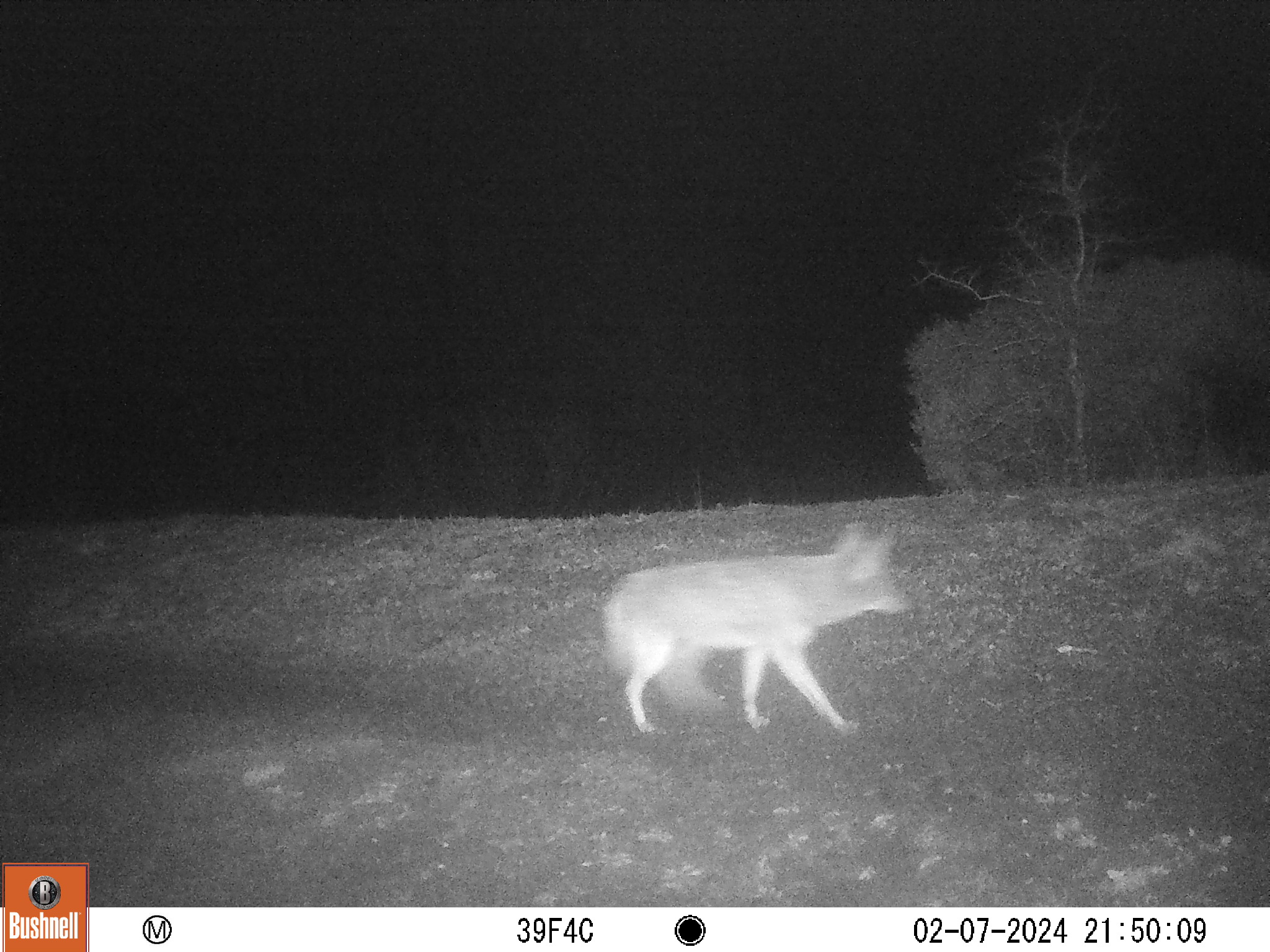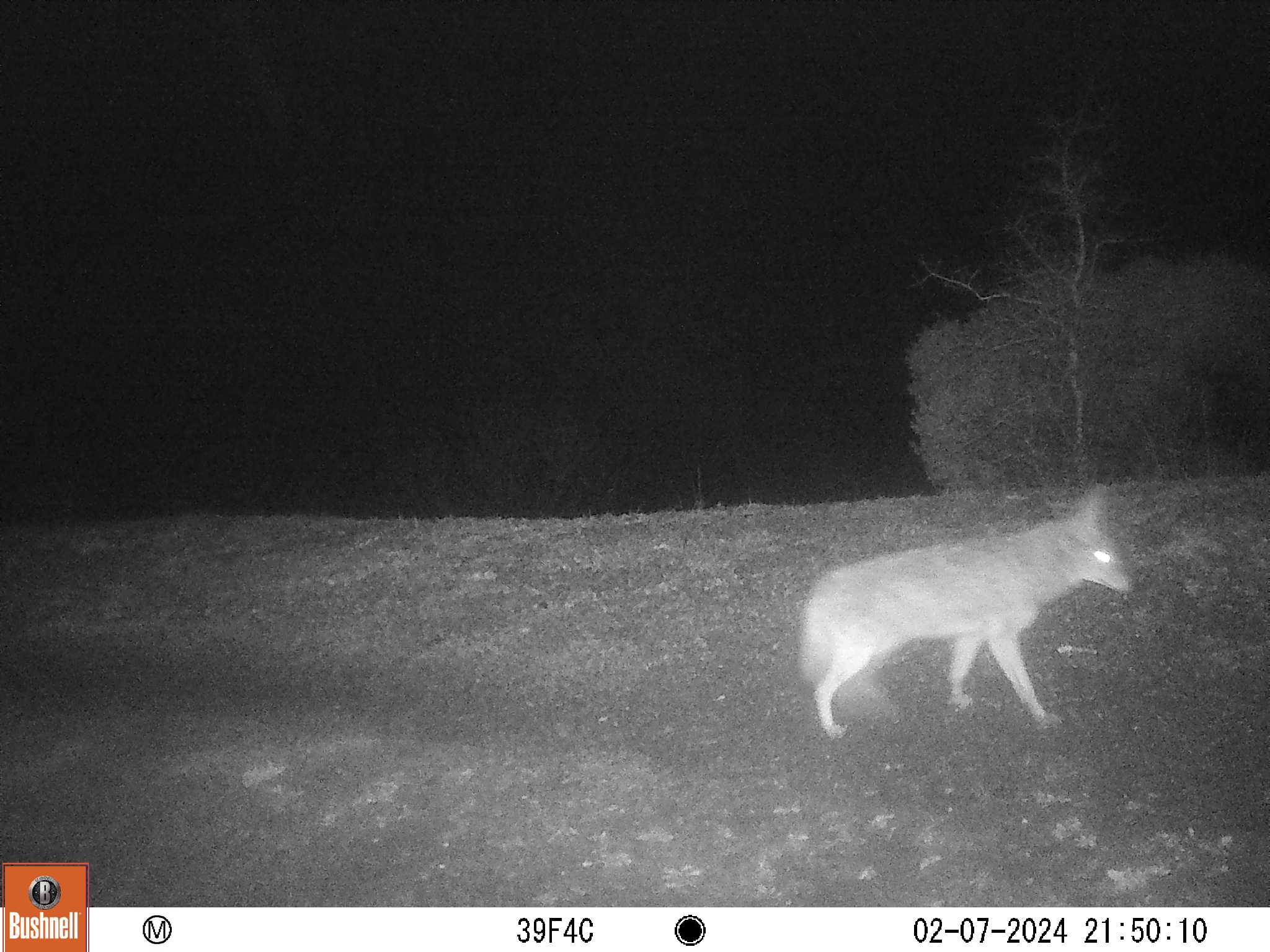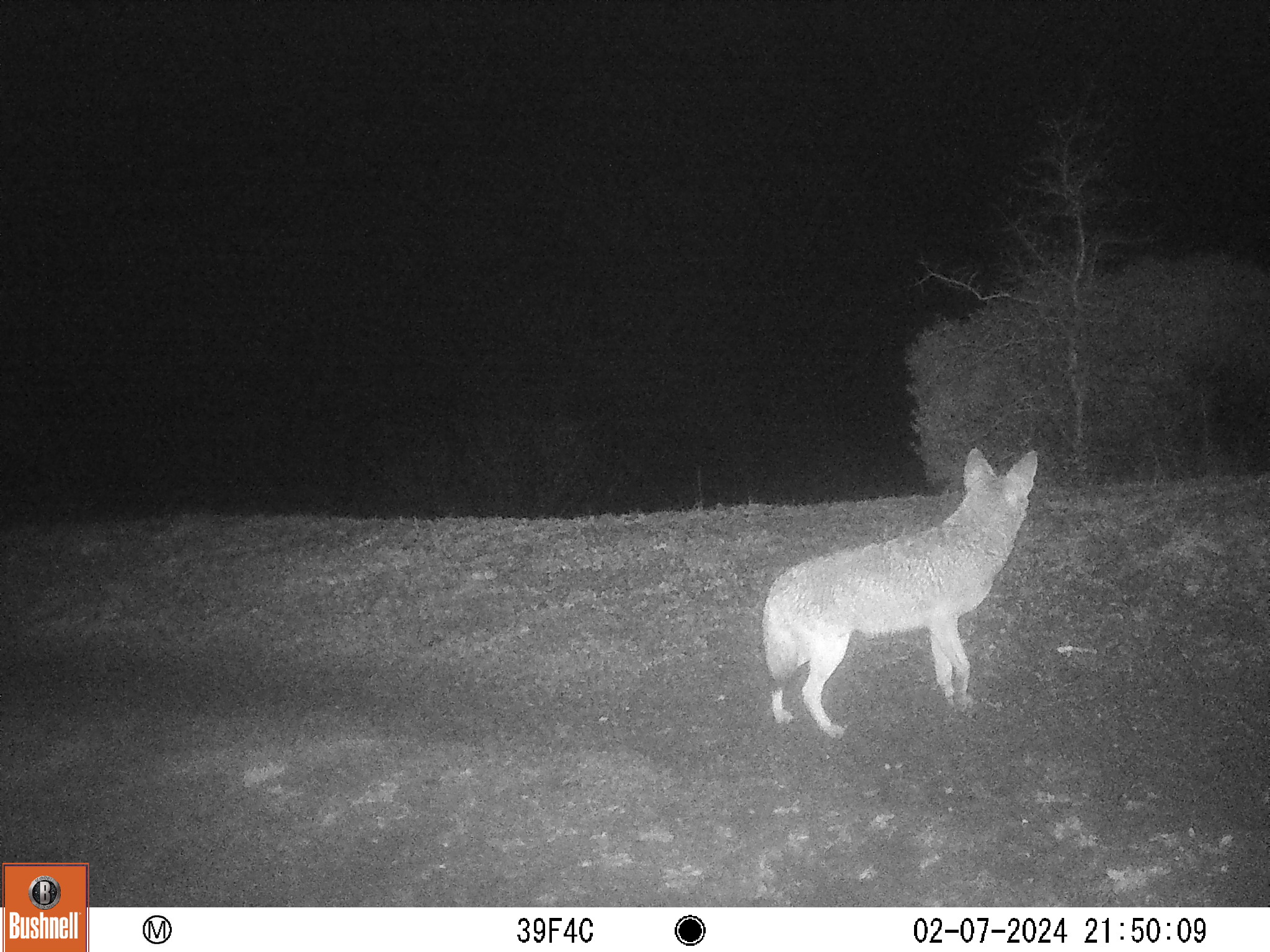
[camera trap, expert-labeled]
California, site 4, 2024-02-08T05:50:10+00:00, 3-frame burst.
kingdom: Animalia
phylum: Chordata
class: Mammalia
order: Carnivora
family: Canidae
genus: Canis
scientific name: Canis latrans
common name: coyote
Coyote (Canis latrans).